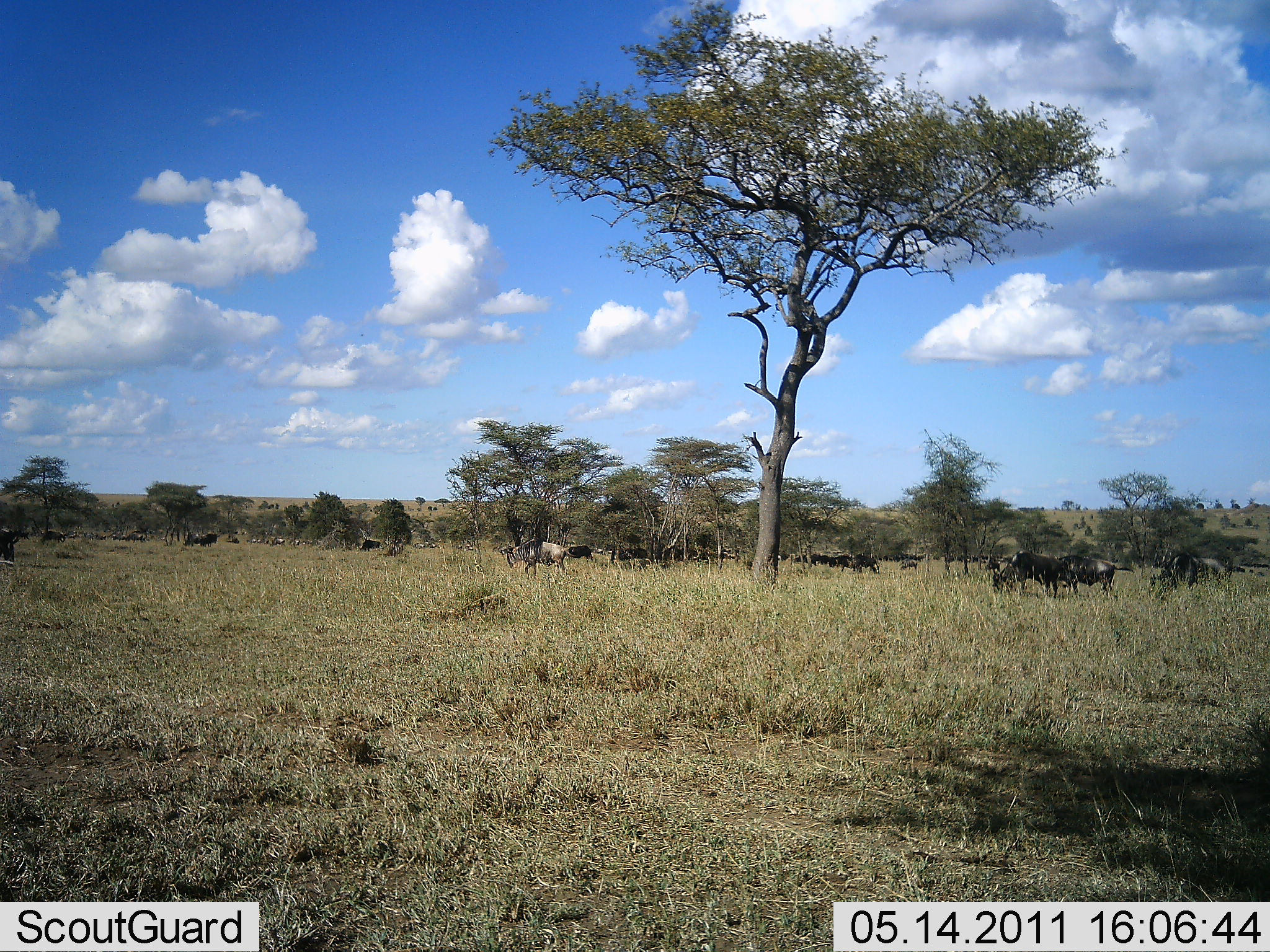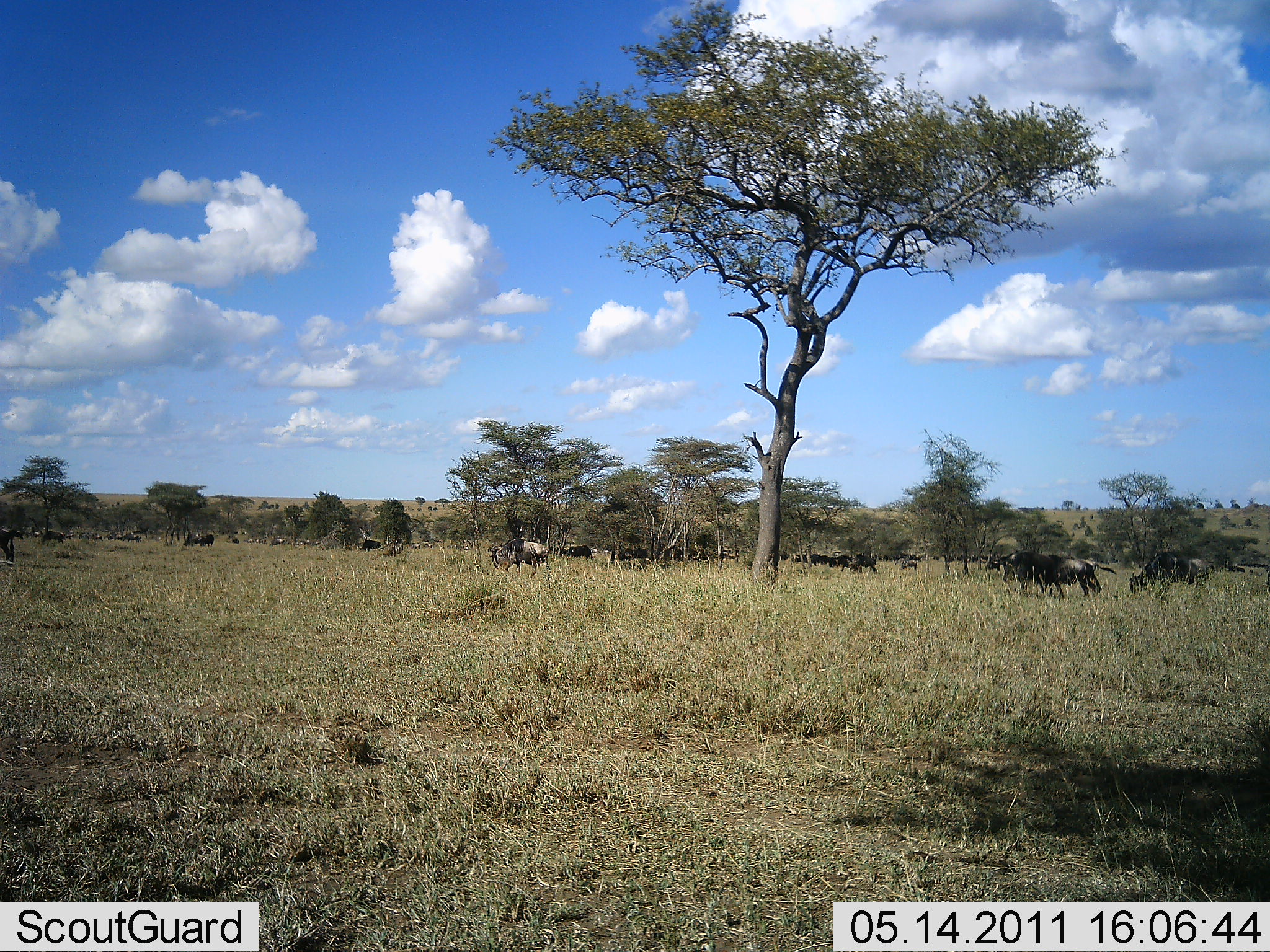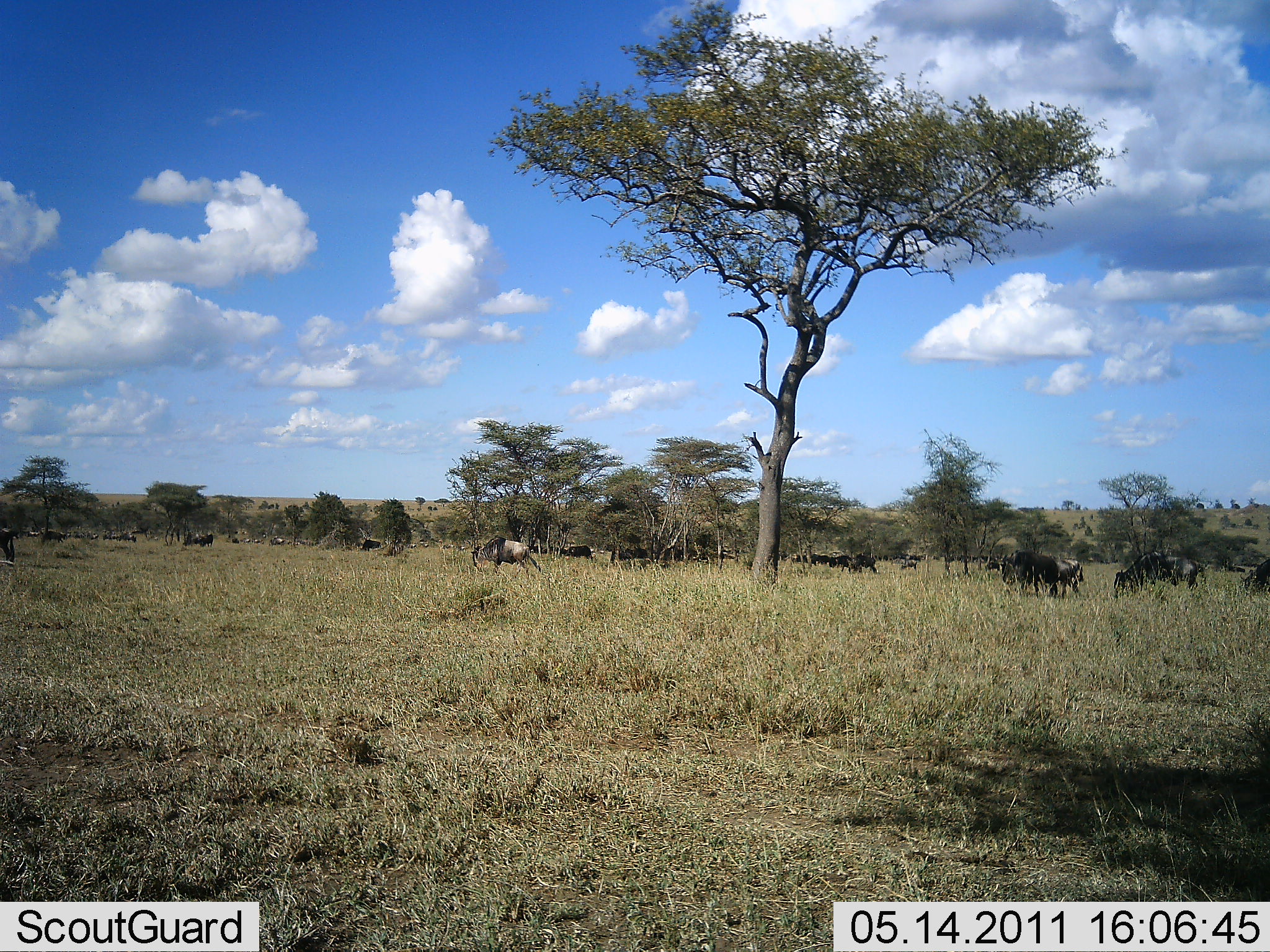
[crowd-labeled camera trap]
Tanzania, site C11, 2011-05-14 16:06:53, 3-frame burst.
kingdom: Animalia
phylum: Chordata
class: Mammalia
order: Artiodactyla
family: Bovidae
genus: Connochaetes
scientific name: Connochaetes taurinus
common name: blue wildebeest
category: wildebeest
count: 11-50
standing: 45%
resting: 0%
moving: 55%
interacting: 0%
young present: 0%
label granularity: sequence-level